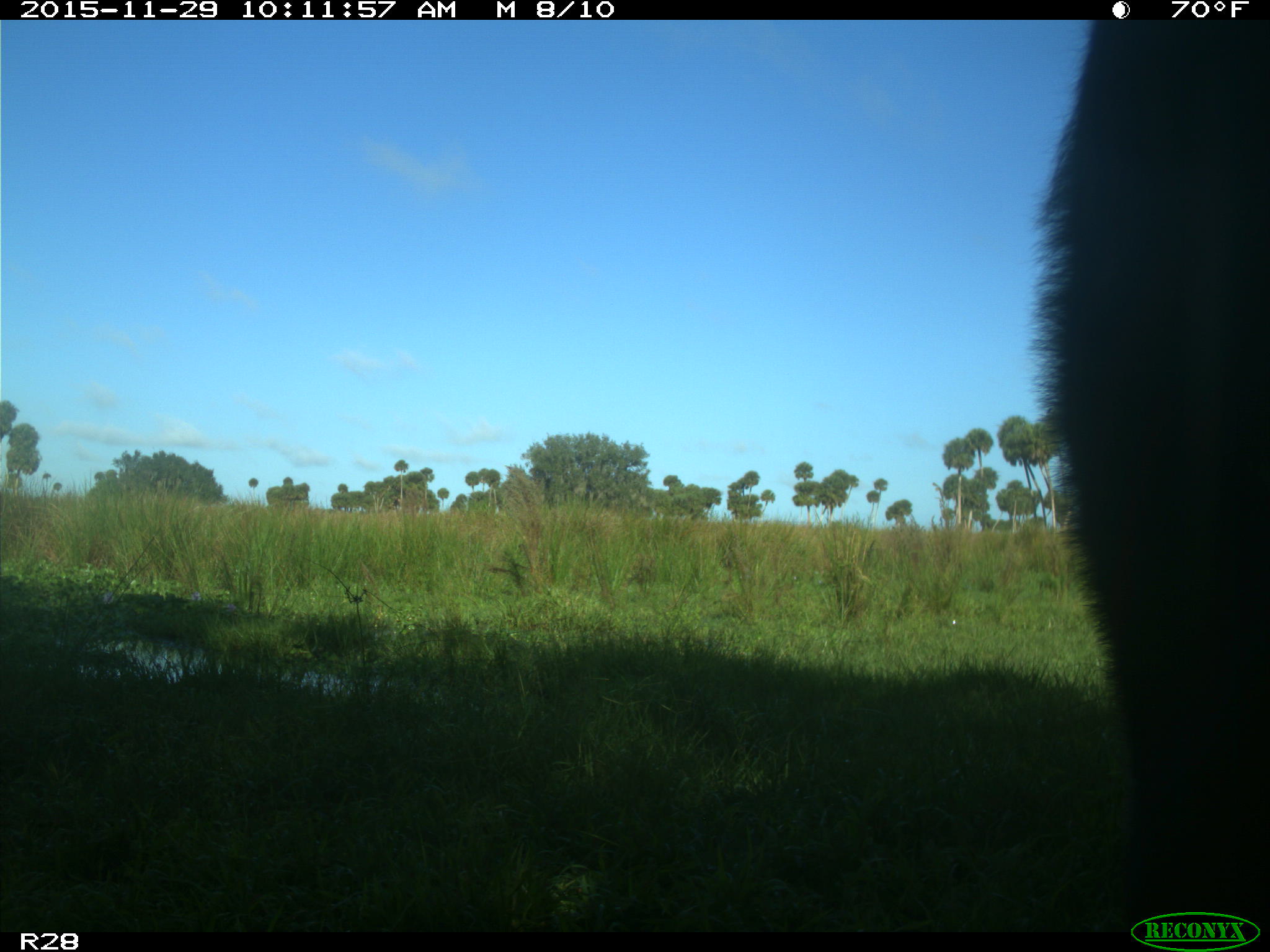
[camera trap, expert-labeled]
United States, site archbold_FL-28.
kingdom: Animalia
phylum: Chordata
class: Mammalia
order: Artiodactyla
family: Bovidae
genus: Bos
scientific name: Bos taurus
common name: domestic cow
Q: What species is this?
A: Bos taurus (domestic cow).